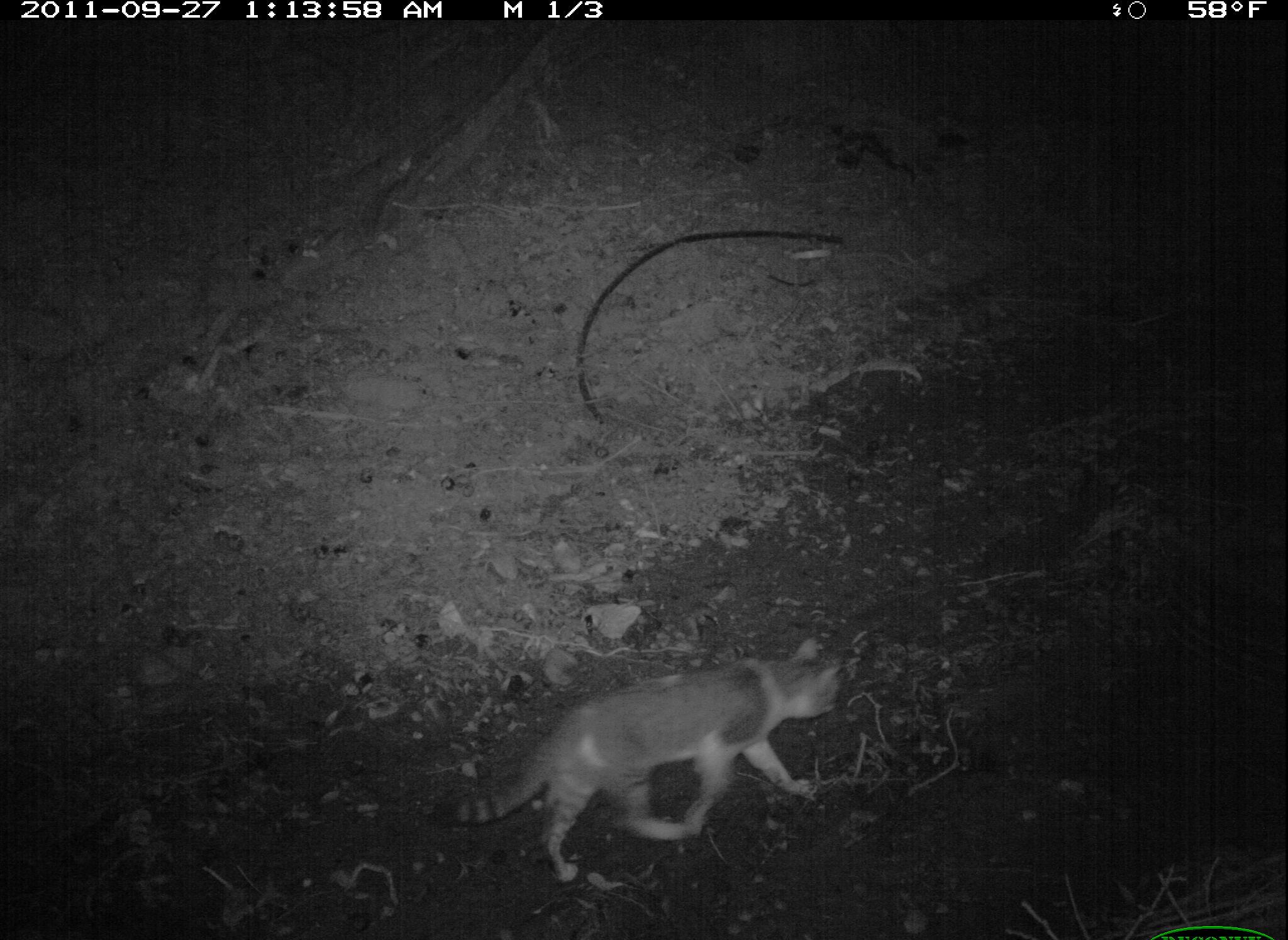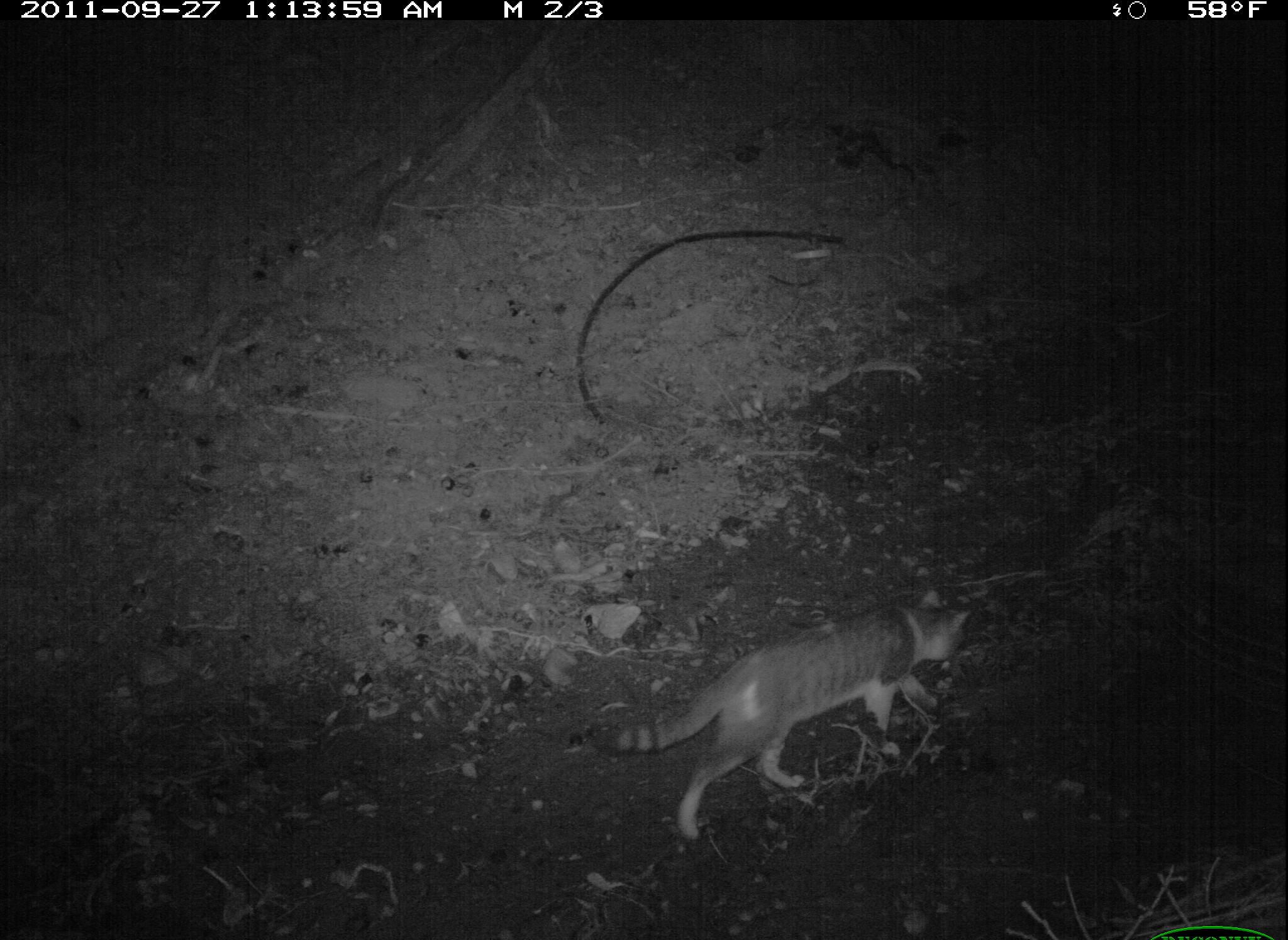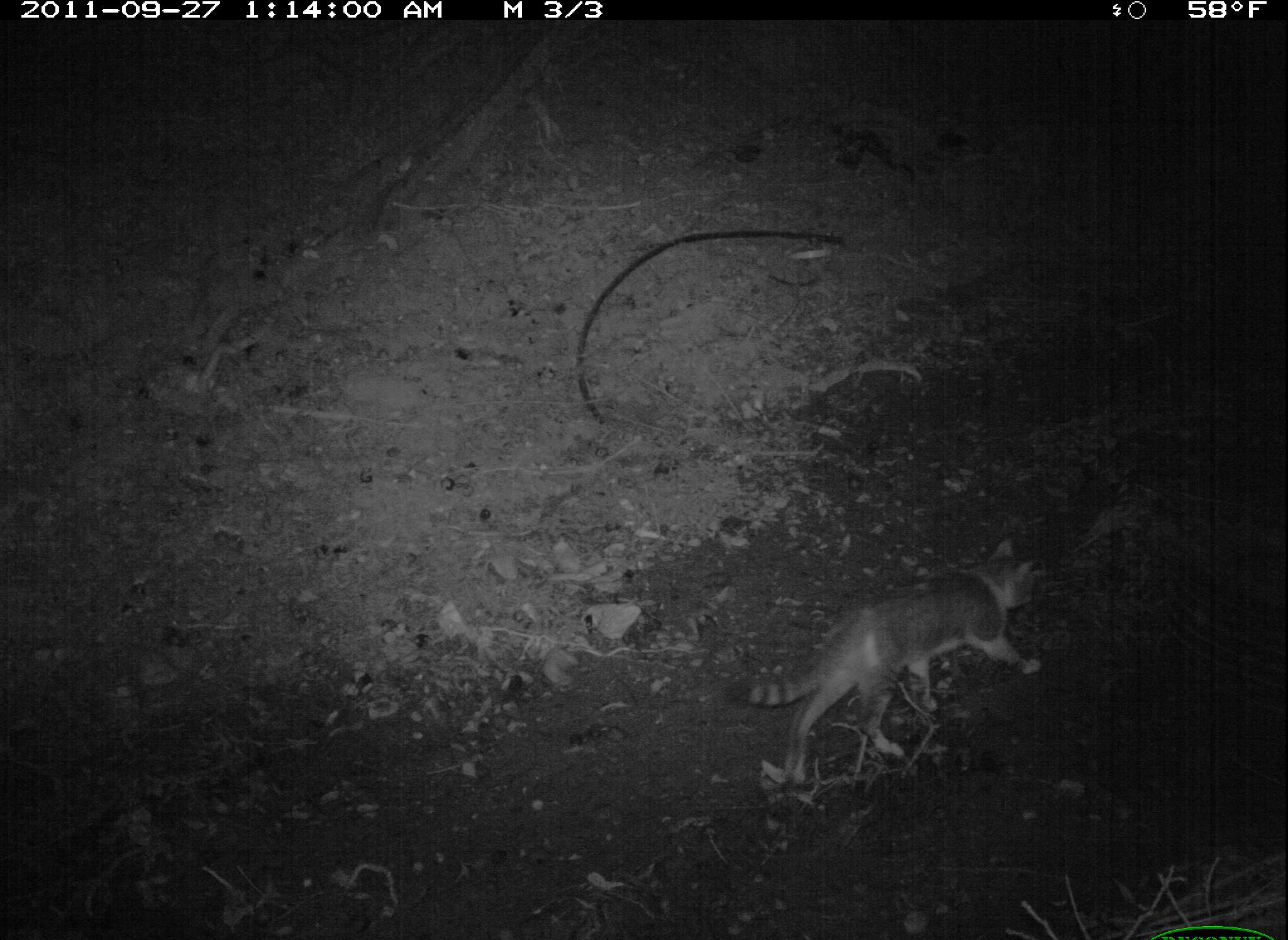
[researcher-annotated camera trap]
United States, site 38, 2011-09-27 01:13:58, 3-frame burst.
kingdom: Animalia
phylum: Chordata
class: Mammalia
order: Carnivora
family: Felidae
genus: Felis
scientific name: Felis catus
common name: cat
Cat (Felis catus).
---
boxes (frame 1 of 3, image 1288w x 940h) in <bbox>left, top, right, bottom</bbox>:
cat: <bbox>427, 631, 855, 889</bbox>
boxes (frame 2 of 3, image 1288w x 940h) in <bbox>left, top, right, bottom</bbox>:
cat: <bbox>588, 588, 1026, 841</bbox>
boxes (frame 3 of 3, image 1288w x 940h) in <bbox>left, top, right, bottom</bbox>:
cat: <bbox>721, 533, 1050, 789</bbox>